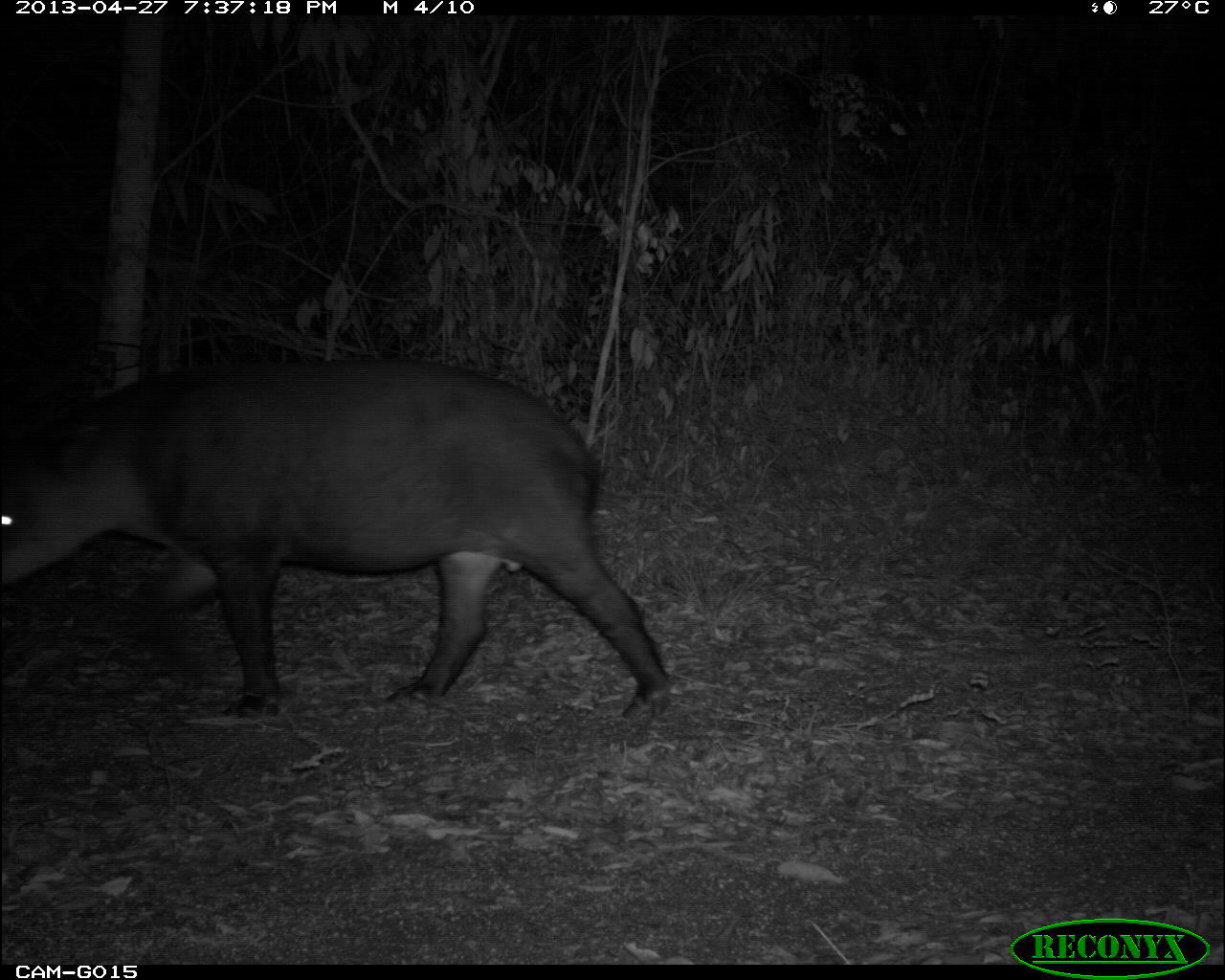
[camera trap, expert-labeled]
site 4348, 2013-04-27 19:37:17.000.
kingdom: Animalia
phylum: Chordata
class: Mammalia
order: Perissodactyla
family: Tapiridae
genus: Tapirus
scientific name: Tapirus bairdii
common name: baird's tapir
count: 1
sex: male